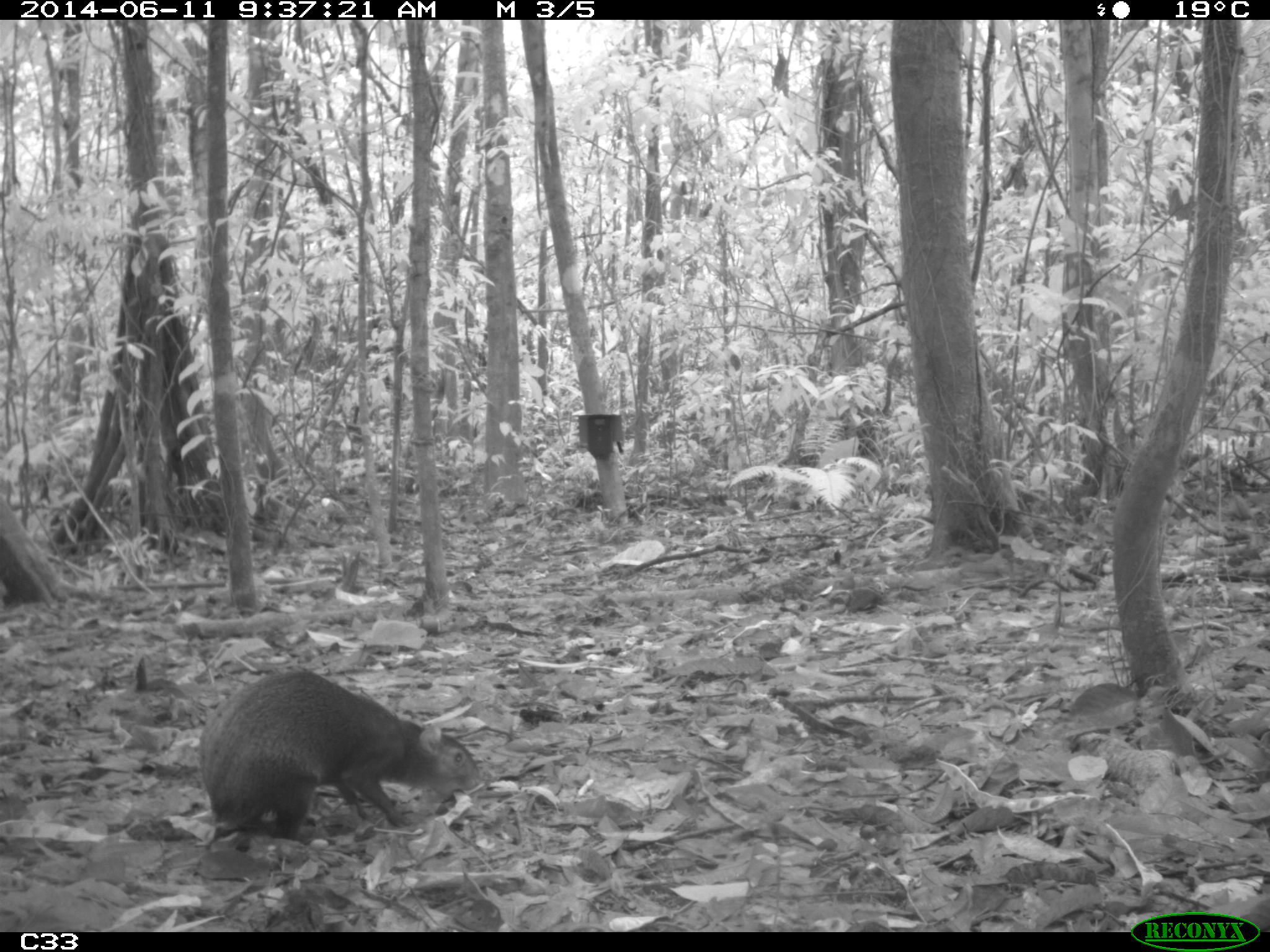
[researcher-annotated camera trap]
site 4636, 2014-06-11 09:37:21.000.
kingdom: Animalia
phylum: Chordata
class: Mammalia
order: Rodentia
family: Dasyproctidae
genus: Dasyprocta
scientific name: Dasyprocta leporina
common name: red-rumped agouti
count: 1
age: adult